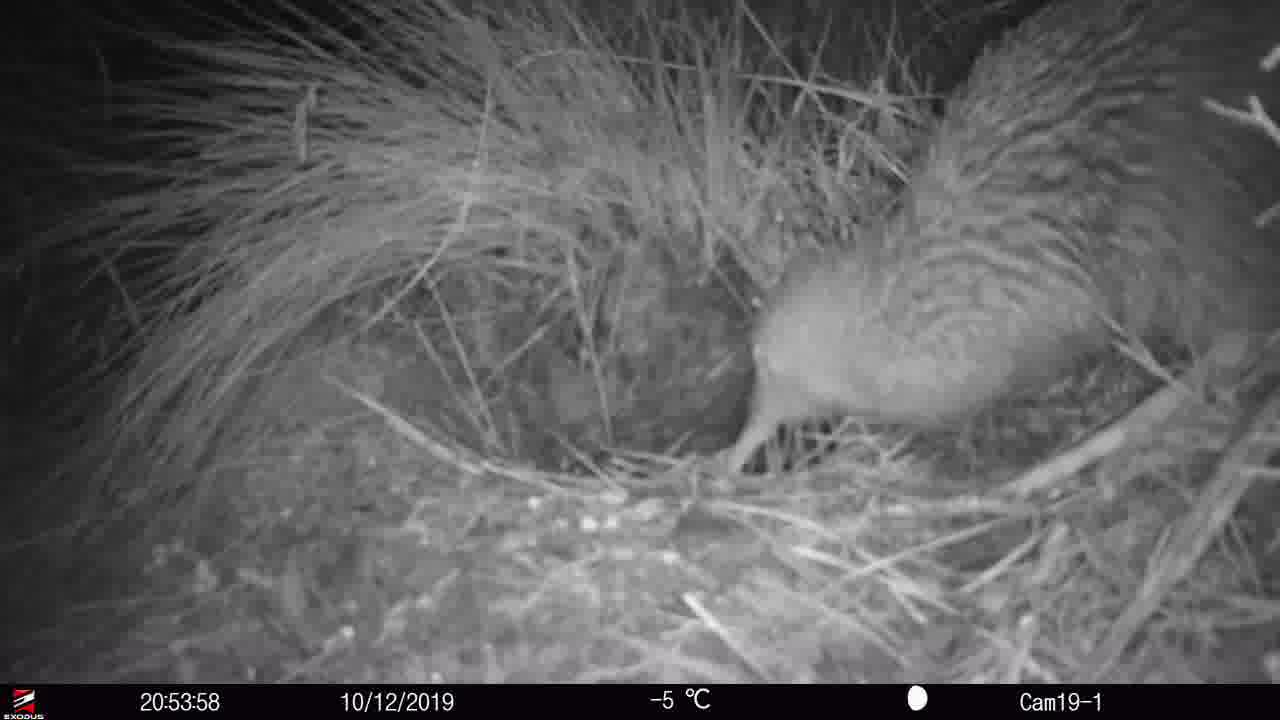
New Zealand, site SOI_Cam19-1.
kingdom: Animalia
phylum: Chordata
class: Aves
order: Apterygiformes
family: Apterygidae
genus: Apteryx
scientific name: Apteryx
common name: kiwi